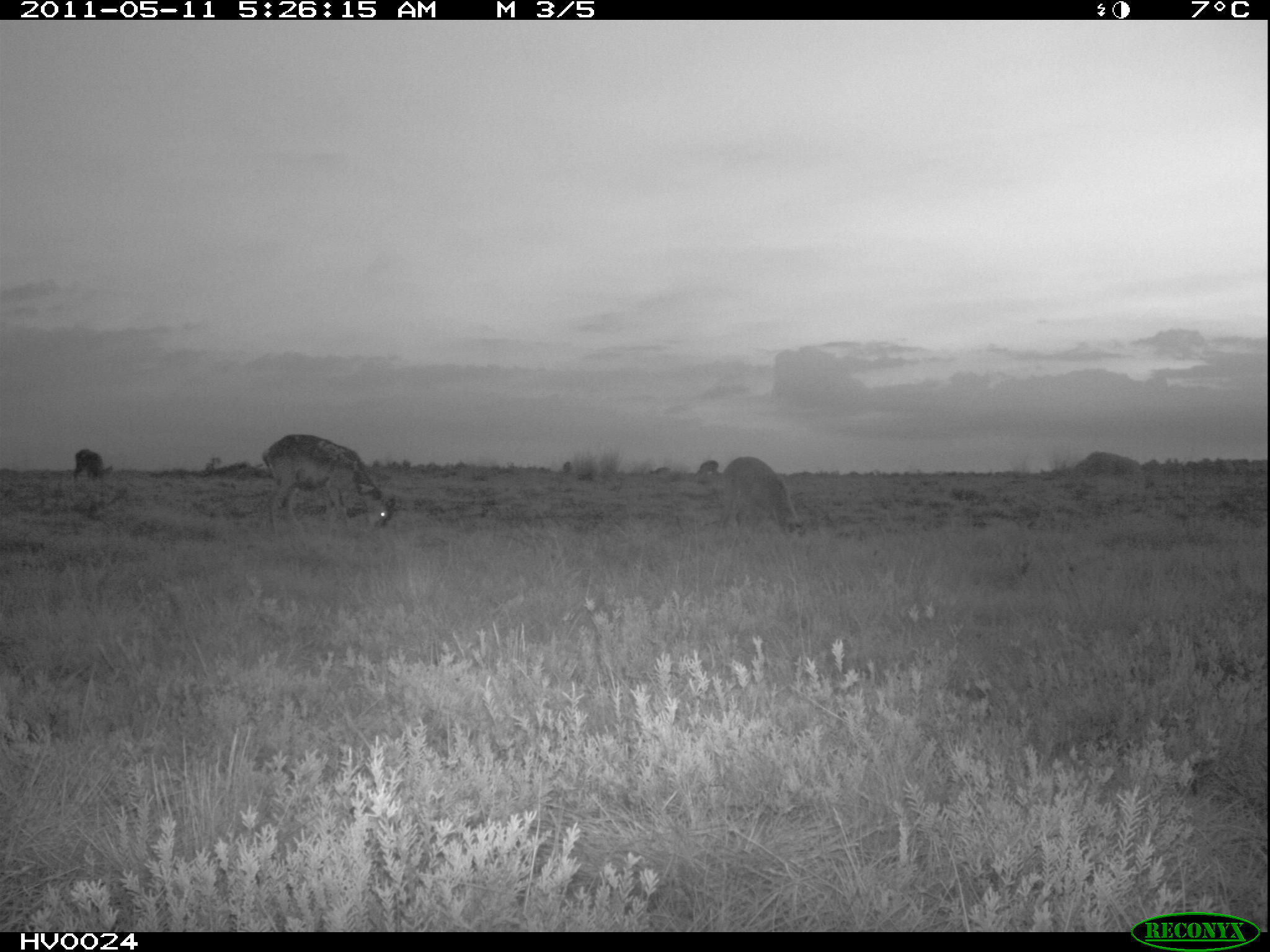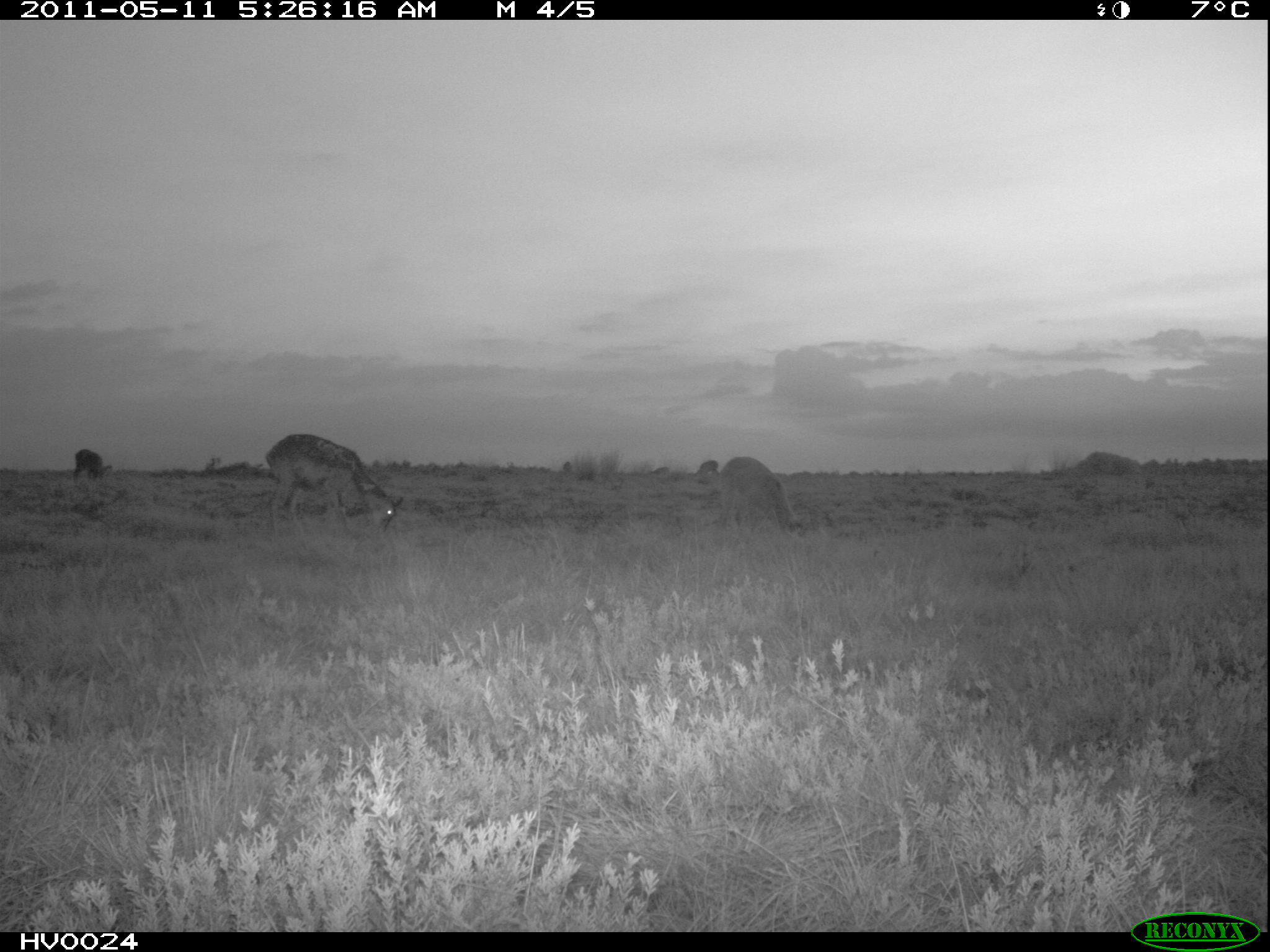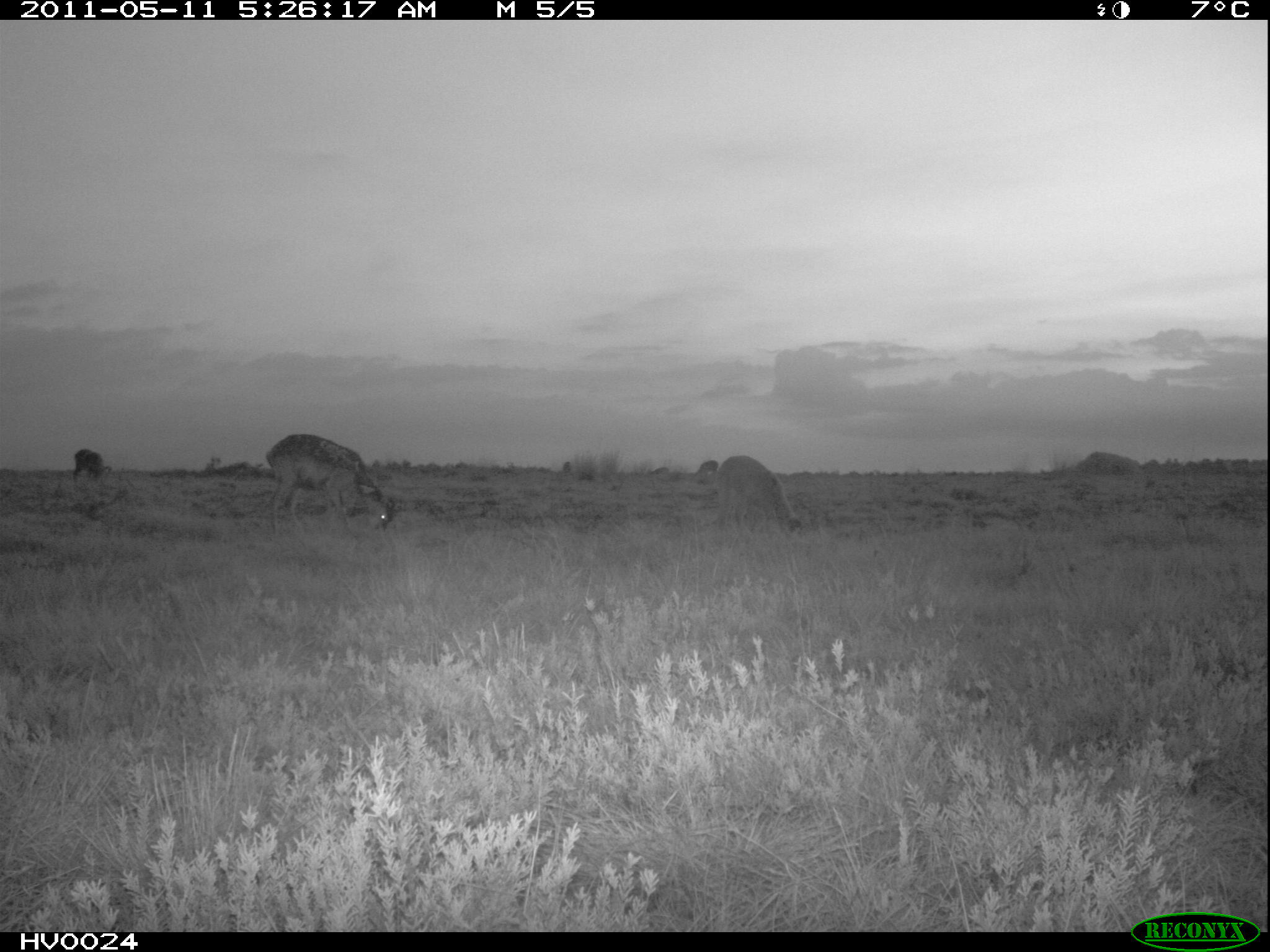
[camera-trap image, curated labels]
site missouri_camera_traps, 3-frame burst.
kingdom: Animalia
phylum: Chordata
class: Mammalia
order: Artiodactyla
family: Bovidae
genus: Ovis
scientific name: Ovis ammon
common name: mouflon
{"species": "mouflon (Ovis ammon)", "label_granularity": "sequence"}